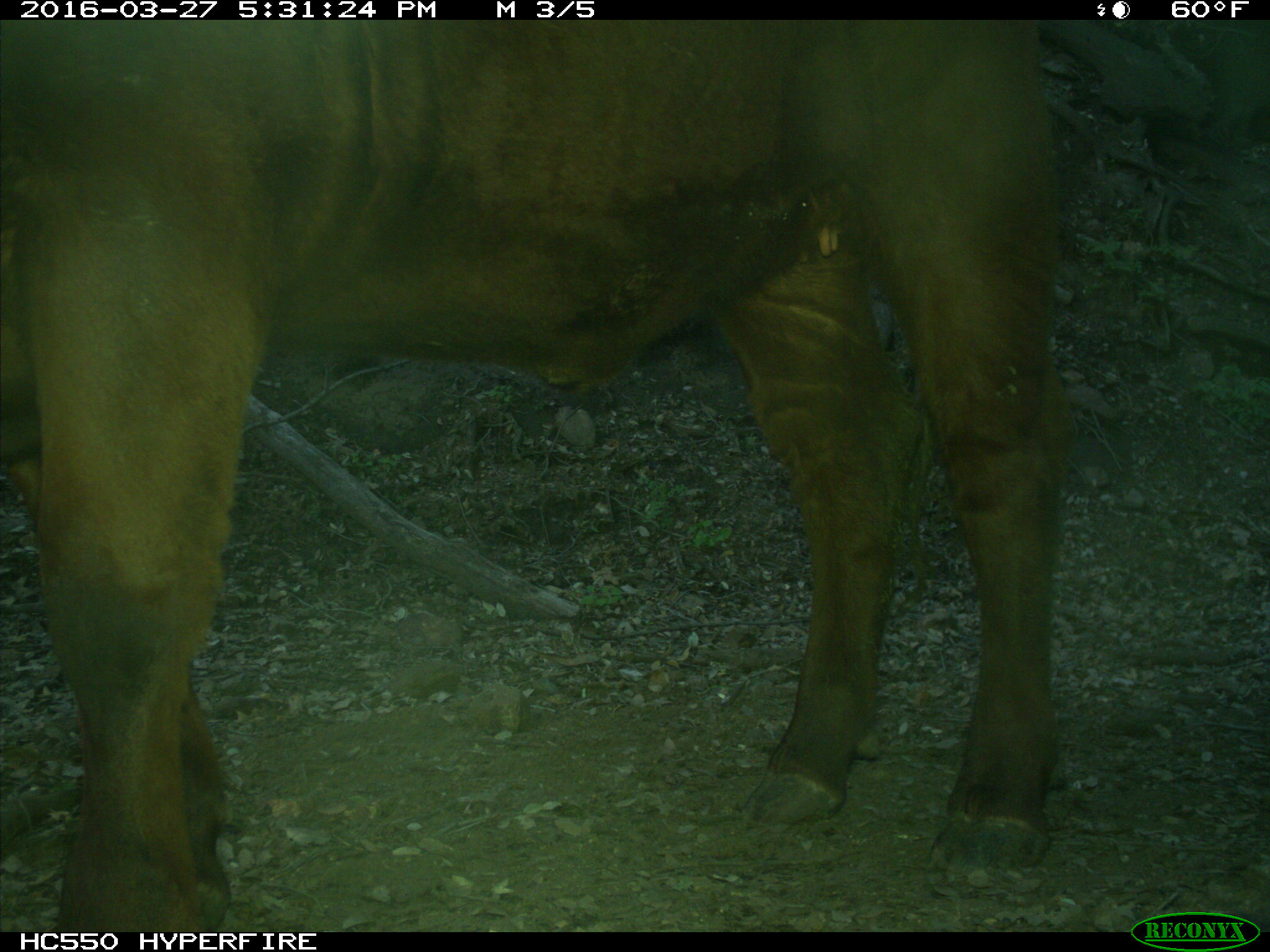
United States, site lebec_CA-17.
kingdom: Animalia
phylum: Chordata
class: Mammalia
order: Artiodactyla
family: Bovidae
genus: Bos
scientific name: Bos taurus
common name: domestic cow